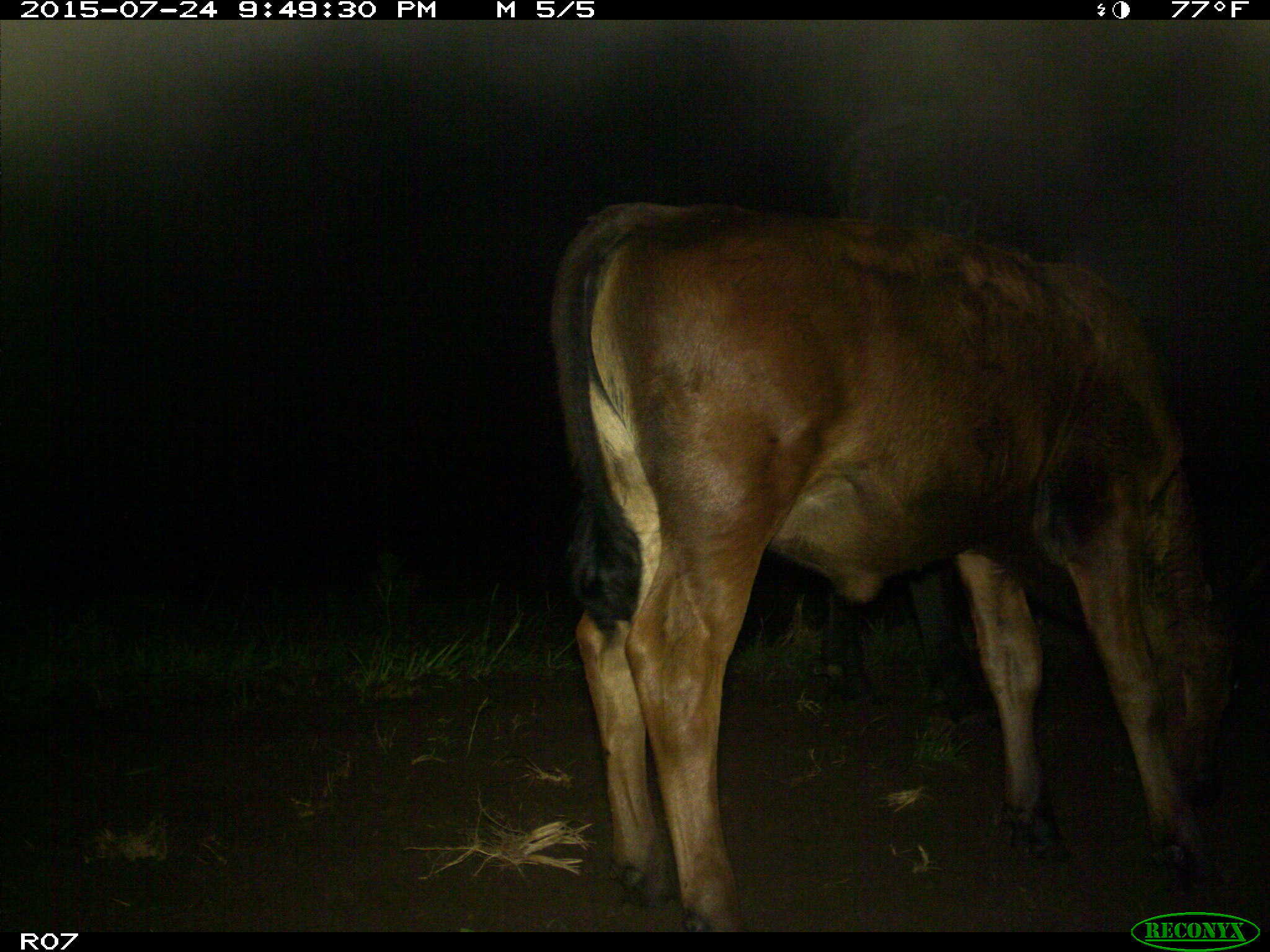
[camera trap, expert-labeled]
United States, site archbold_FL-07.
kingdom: Animalia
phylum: Chordata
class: Mammalia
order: Artiodactyla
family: Bovidae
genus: Bos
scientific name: Bos taurus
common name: domestic cow